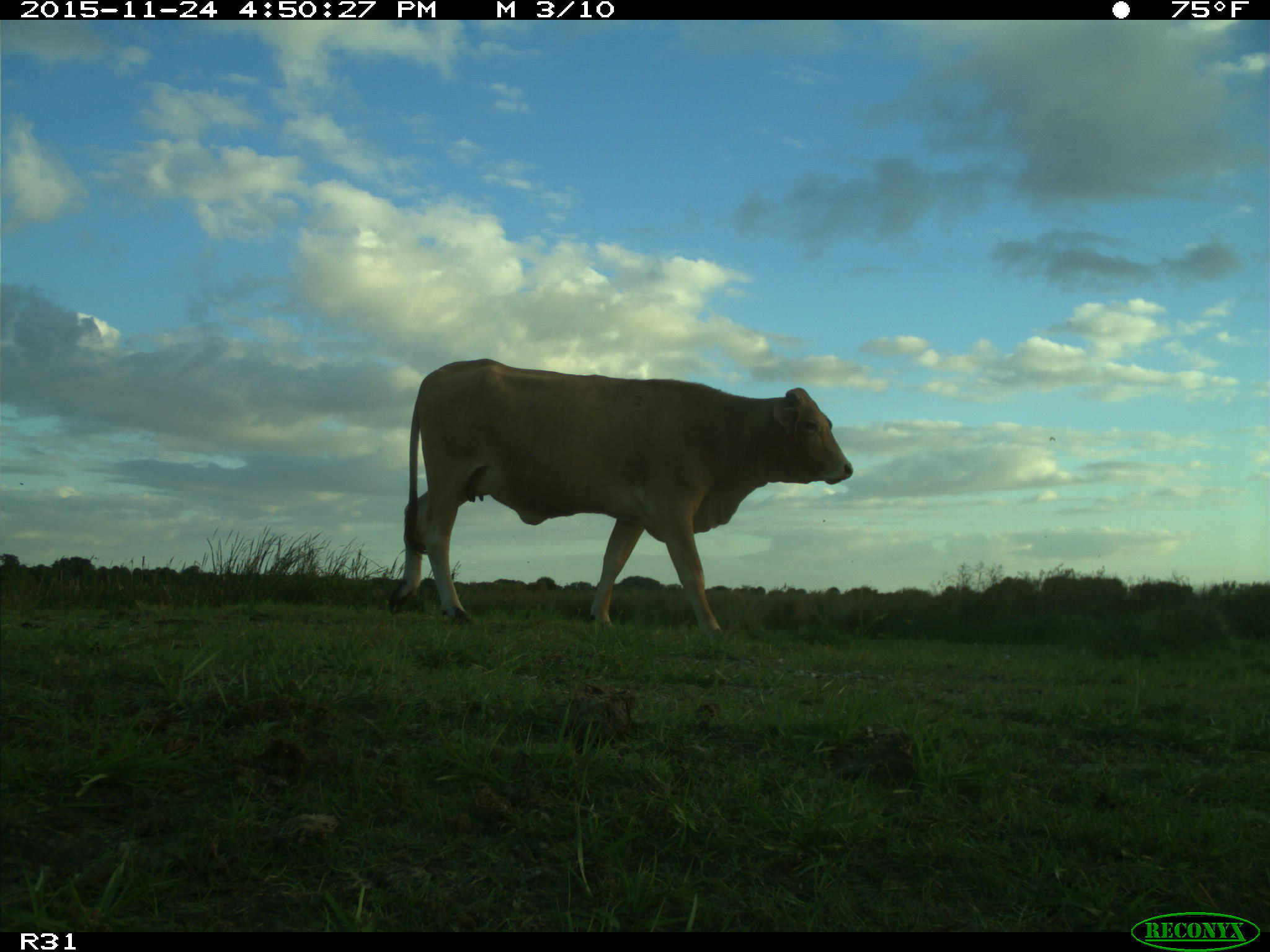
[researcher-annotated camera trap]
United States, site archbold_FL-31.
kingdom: Animalia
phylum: Chordata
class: Mammalia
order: Artiodactyla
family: Bovidae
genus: Bos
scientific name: Bos taurus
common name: domestic cow